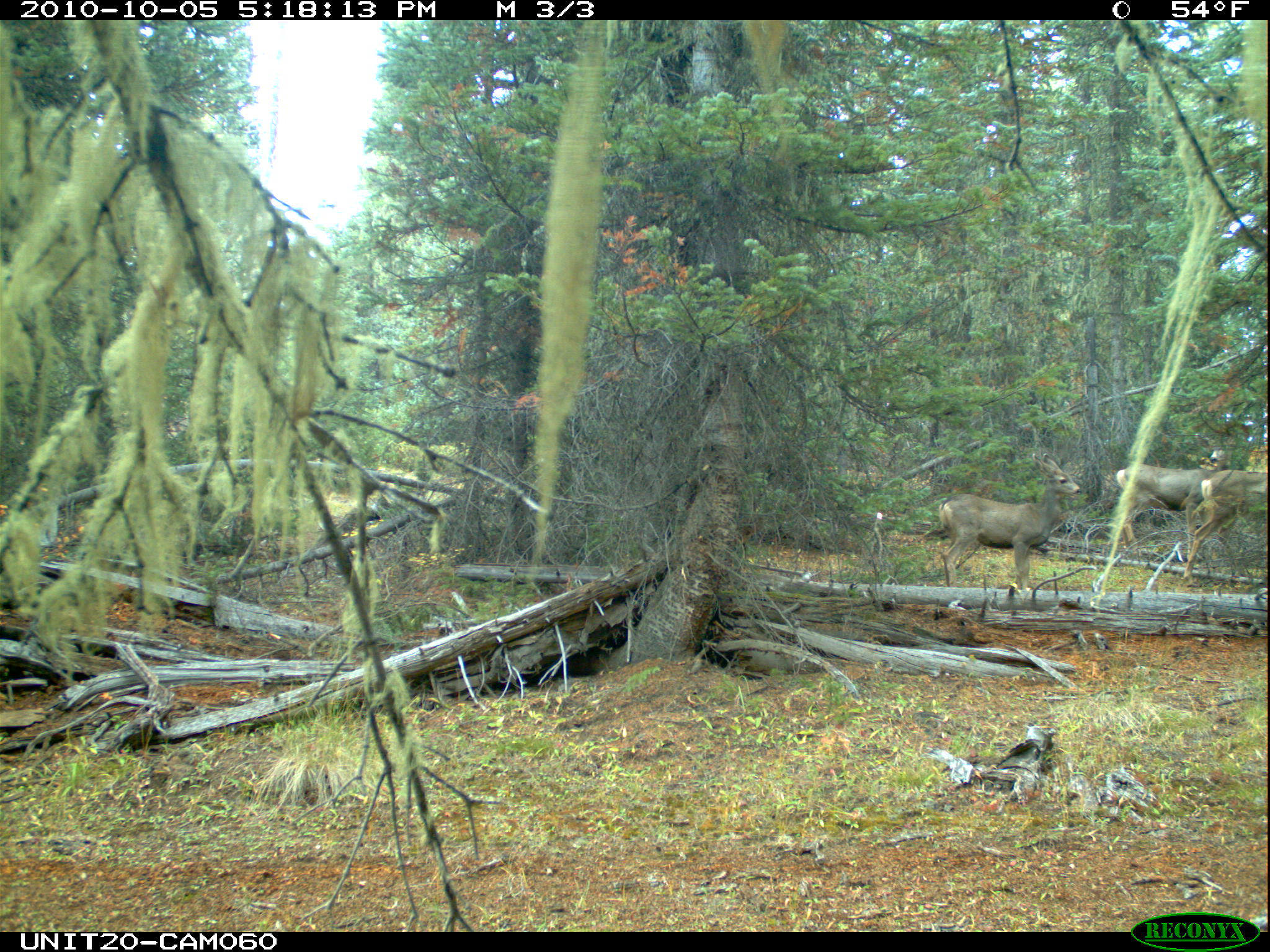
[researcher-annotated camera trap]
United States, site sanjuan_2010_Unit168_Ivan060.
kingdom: Animalia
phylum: Chordata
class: Mammalia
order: Artiodactyla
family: Cervidae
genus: Odocoileus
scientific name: Odocoileus hemionus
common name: mule deer